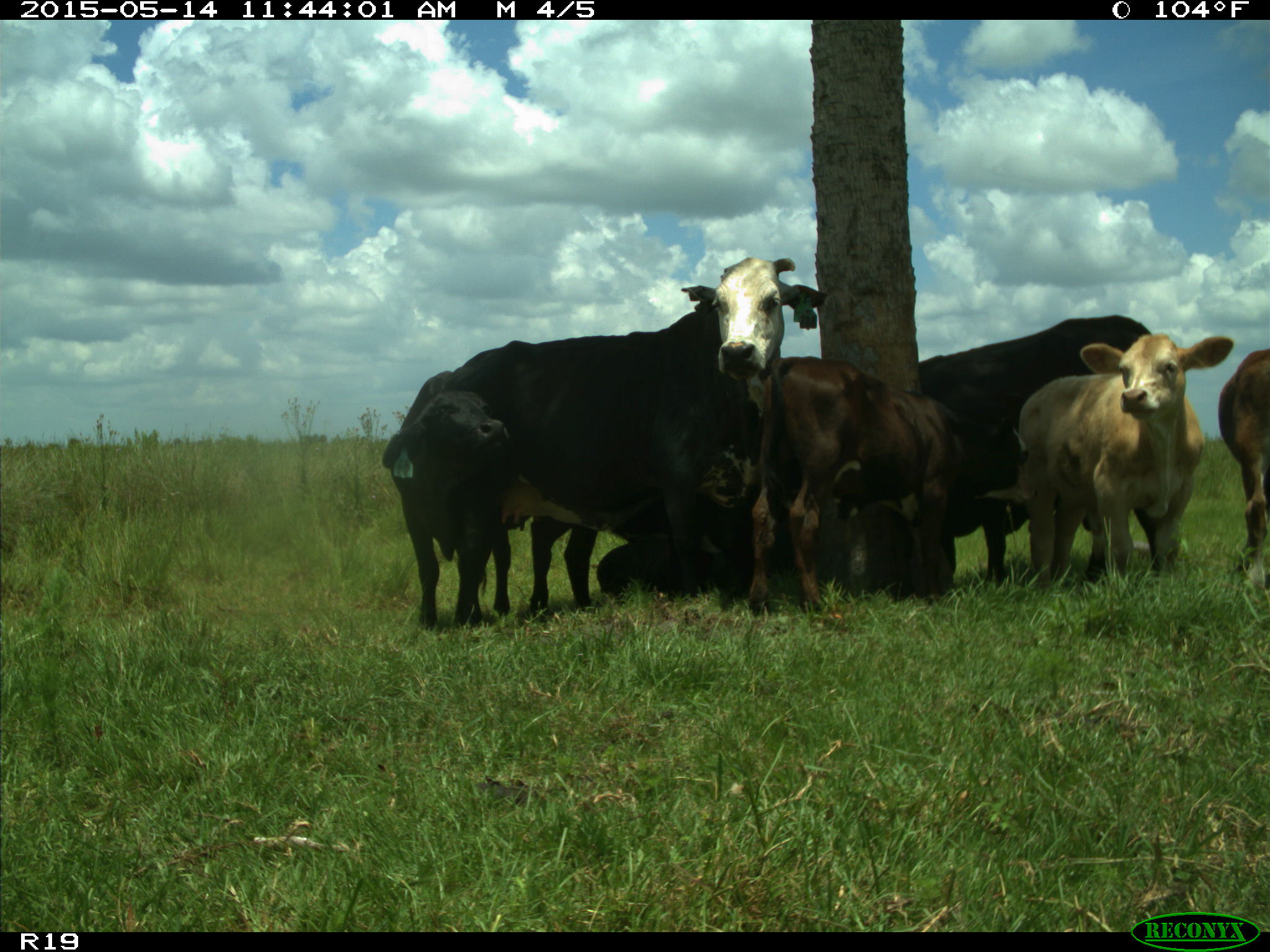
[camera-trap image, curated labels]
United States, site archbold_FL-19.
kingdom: Animalia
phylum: Chordata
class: Mammalia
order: Artiodactyla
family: Bovidae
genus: Bos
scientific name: Bos taurus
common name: domestic cow